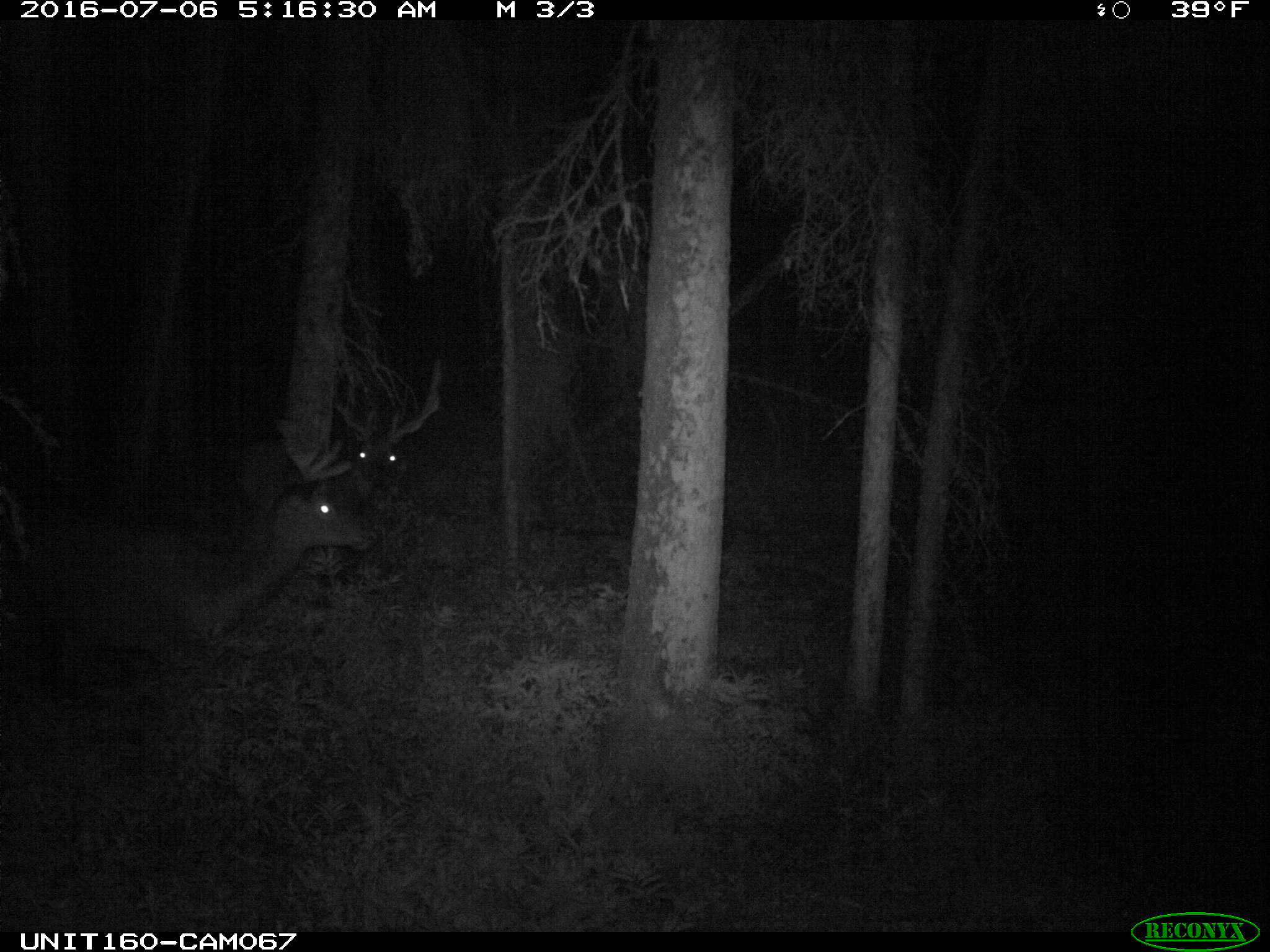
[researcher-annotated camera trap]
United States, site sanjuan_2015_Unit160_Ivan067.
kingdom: Animalia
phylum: Chordata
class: Mammalia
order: Artiodactyla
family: Cervidae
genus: Cervus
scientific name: Cervus elaphus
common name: red deer